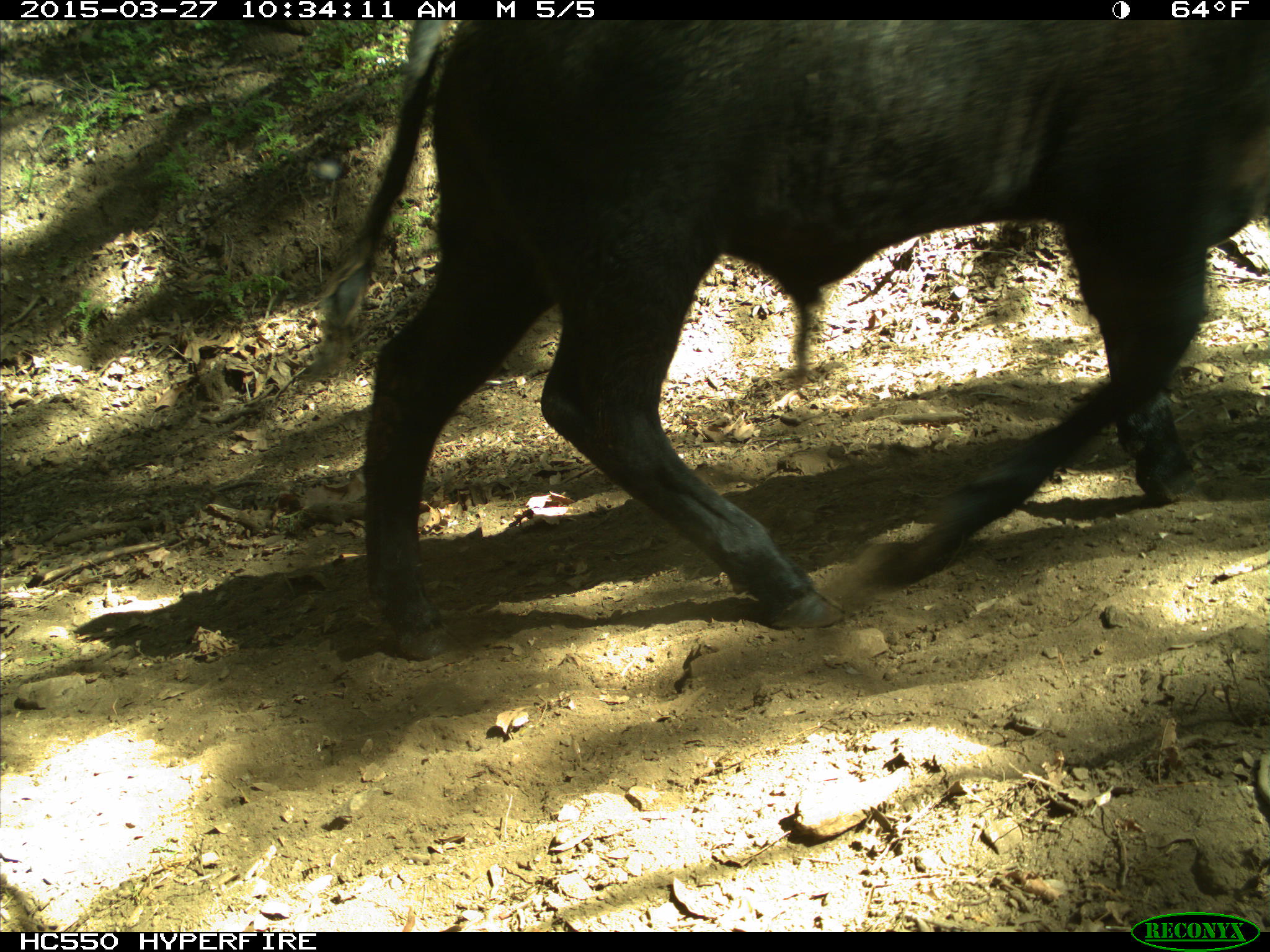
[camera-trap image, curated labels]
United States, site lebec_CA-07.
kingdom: Animalia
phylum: Chordata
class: Mammalia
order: Artiodactyla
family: Bovidae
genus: Bos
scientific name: Bos taurus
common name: domestic cow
Bos taurus (domestic cow).